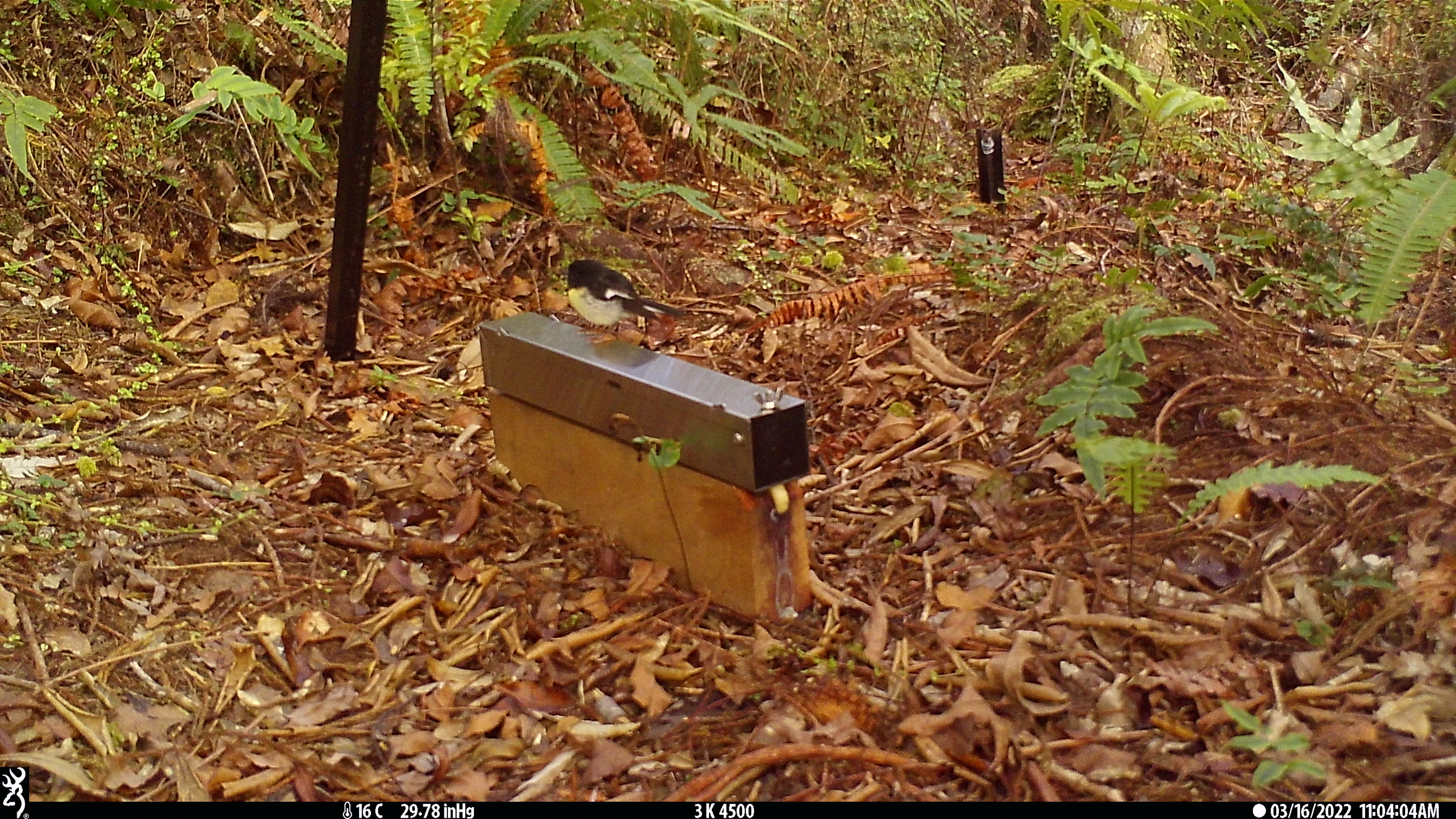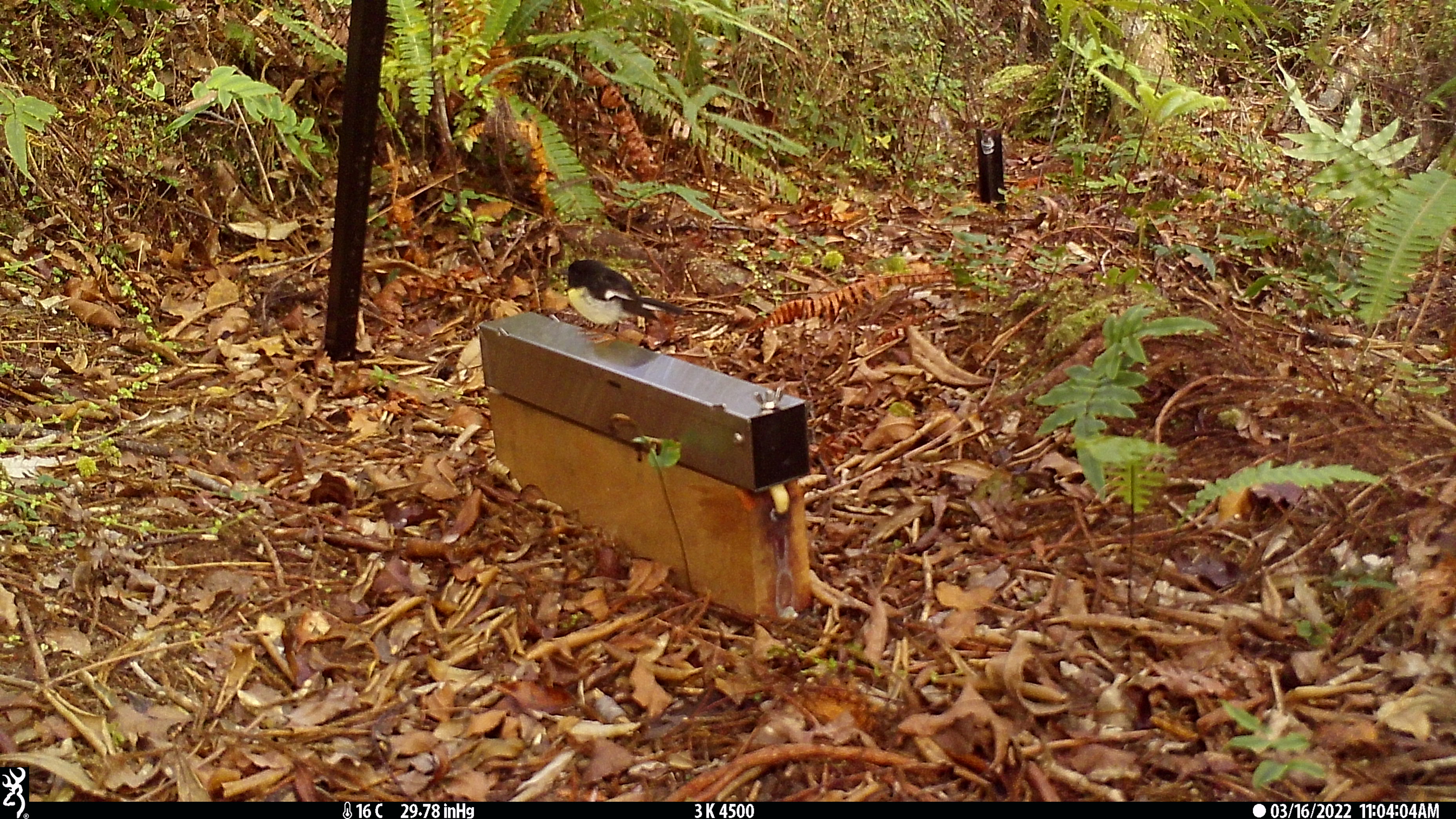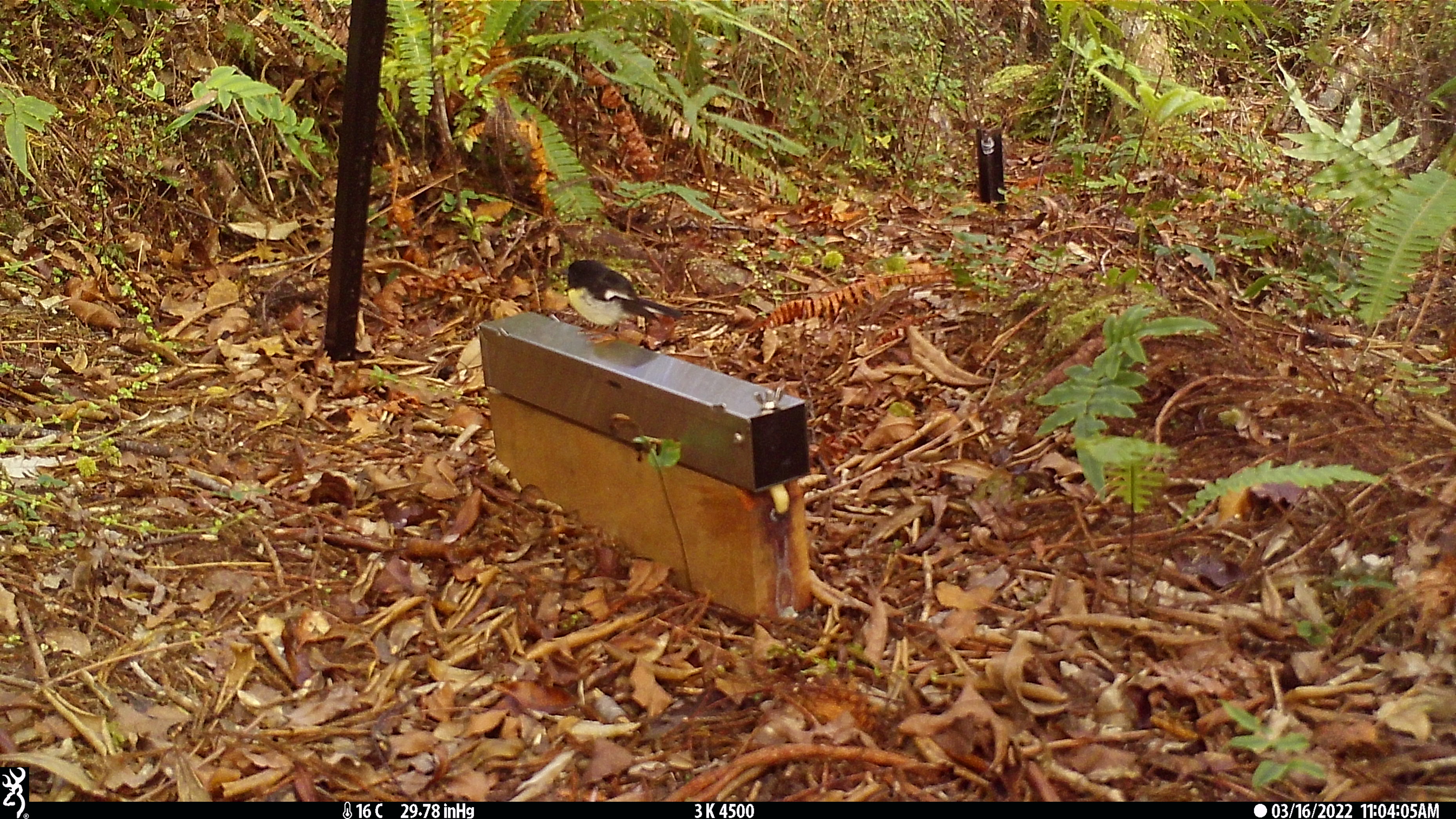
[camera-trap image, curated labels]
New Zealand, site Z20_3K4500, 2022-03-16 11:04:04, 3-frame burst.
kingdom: Animalia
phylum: Chordata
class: Aves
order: Passeriformes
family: Petroicidae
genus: Petroica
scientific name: Petroica macrocephala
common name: tomtit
Tomtit (Petroica macrocephala).